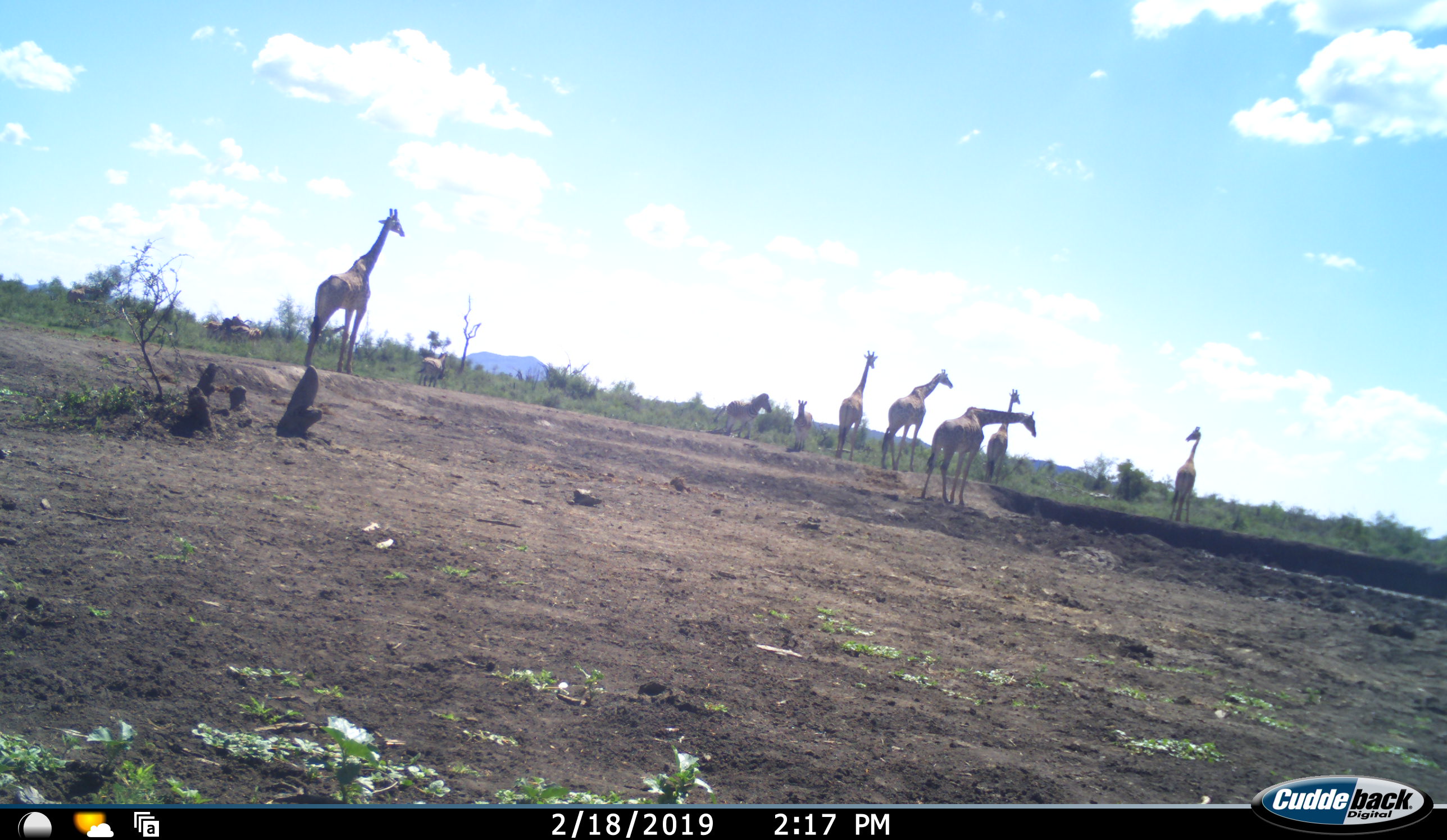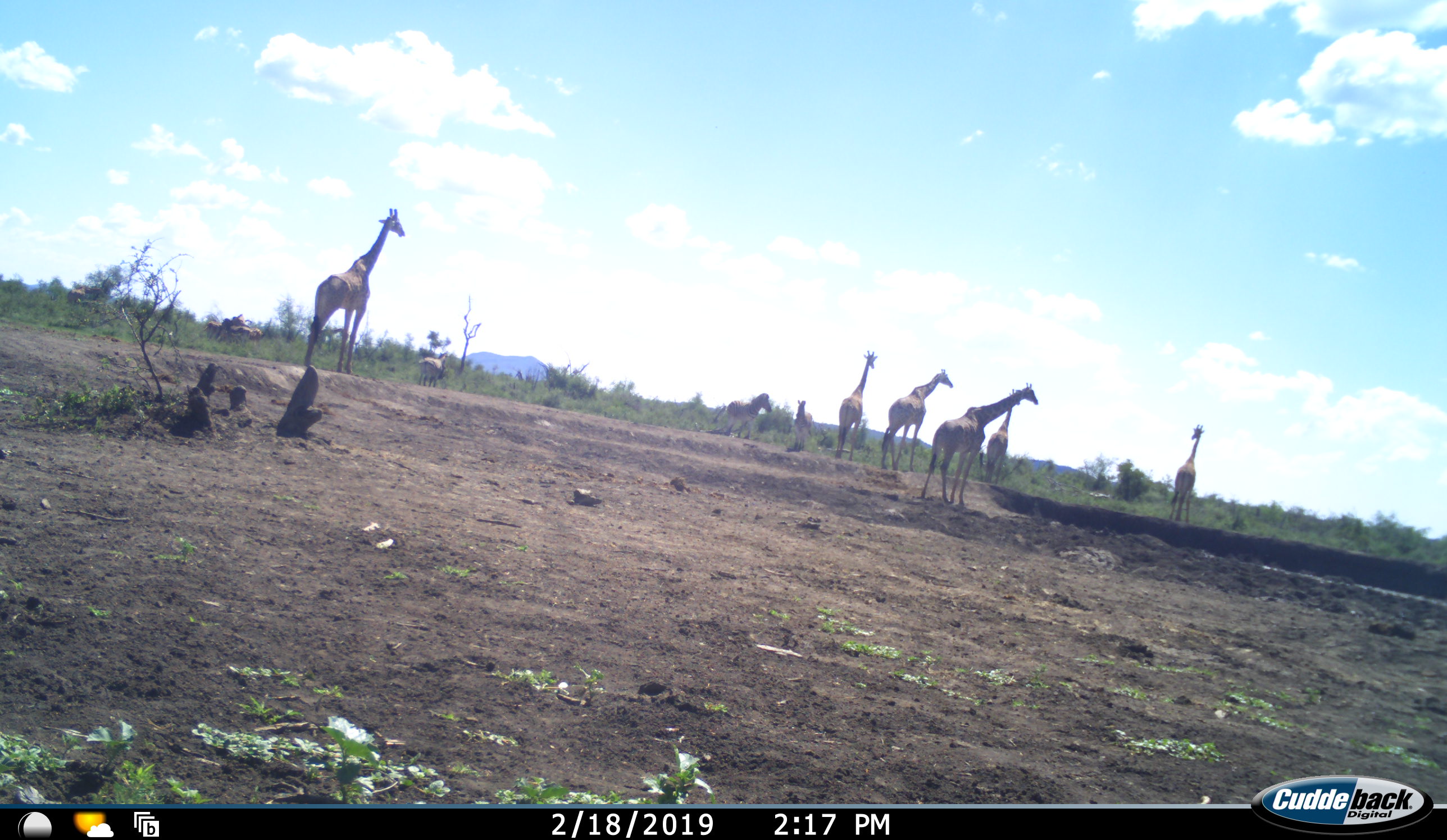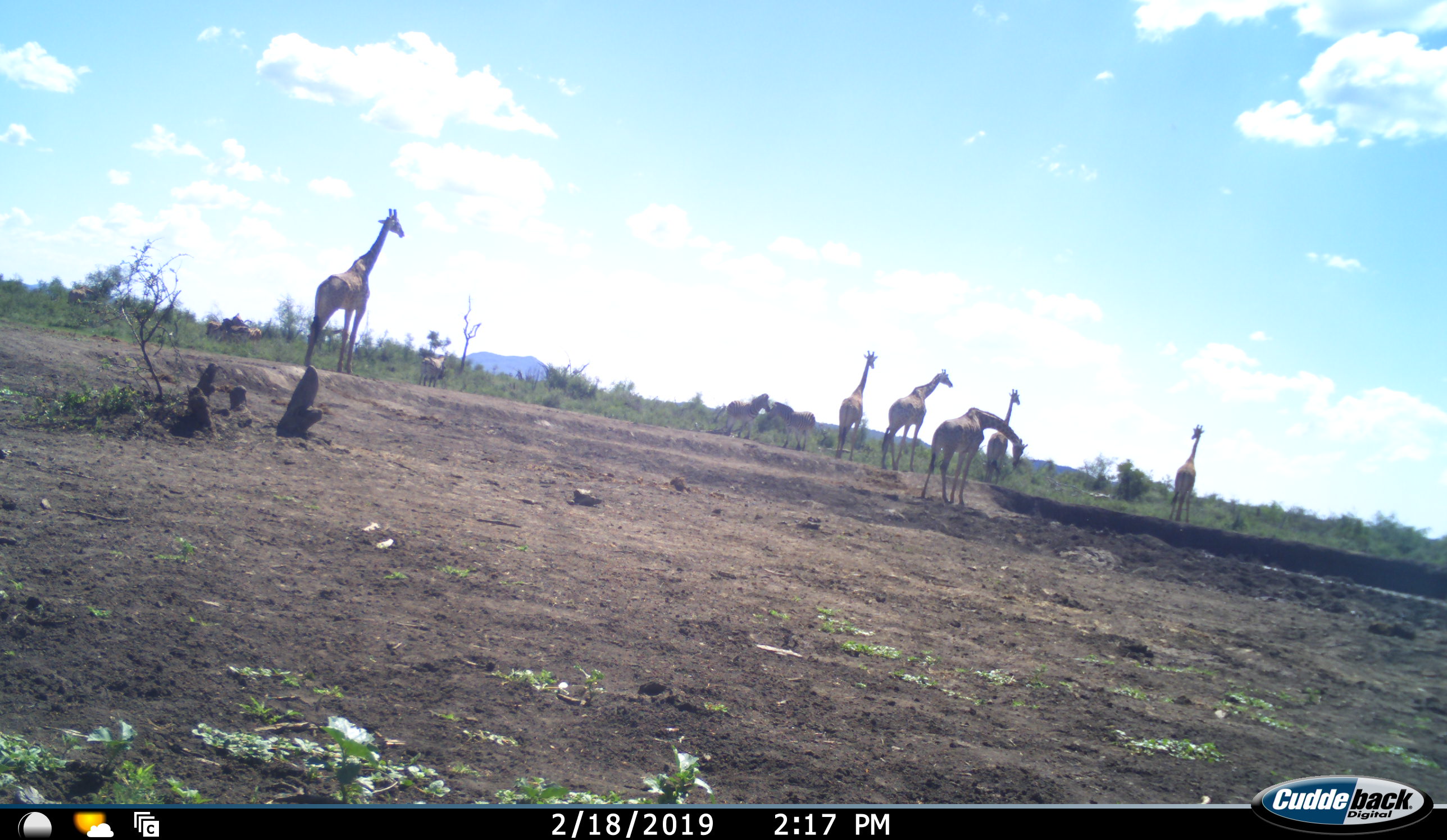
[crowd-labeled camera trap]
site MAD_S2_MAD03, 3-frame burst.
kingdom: Animalia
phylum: Chordata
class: Mammalia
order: Artiodactyla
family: Giraffidae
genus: Giraffa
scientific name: Giraffa camelopardalis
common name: giraffe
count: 6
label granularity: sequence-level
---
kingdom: Animalia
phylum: Chordata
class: Mammalia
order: Perissodactyla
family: Equidae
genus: Equus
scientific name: Equus quagga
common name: plains zebra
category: zebraplains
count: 3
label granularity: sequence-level